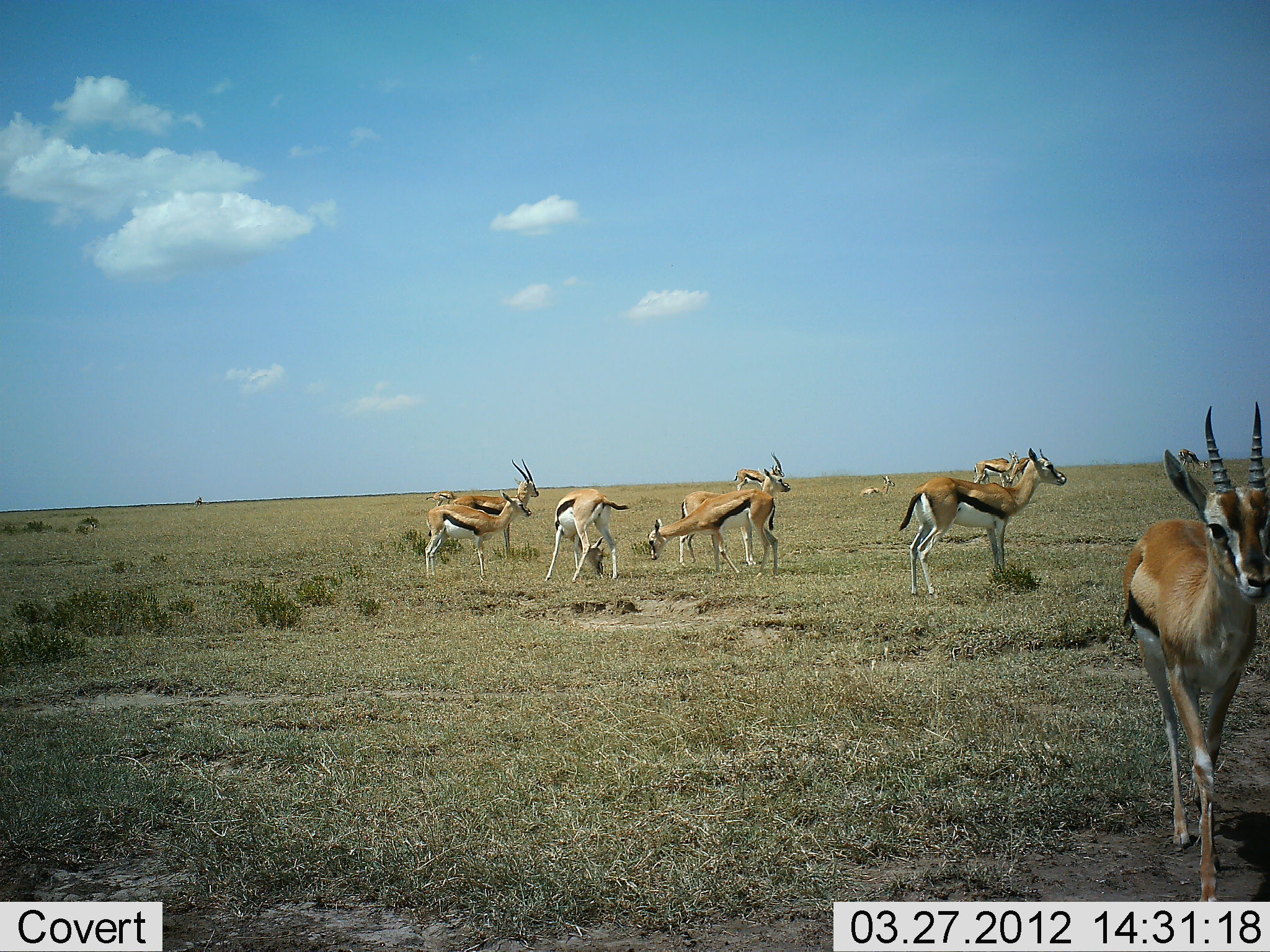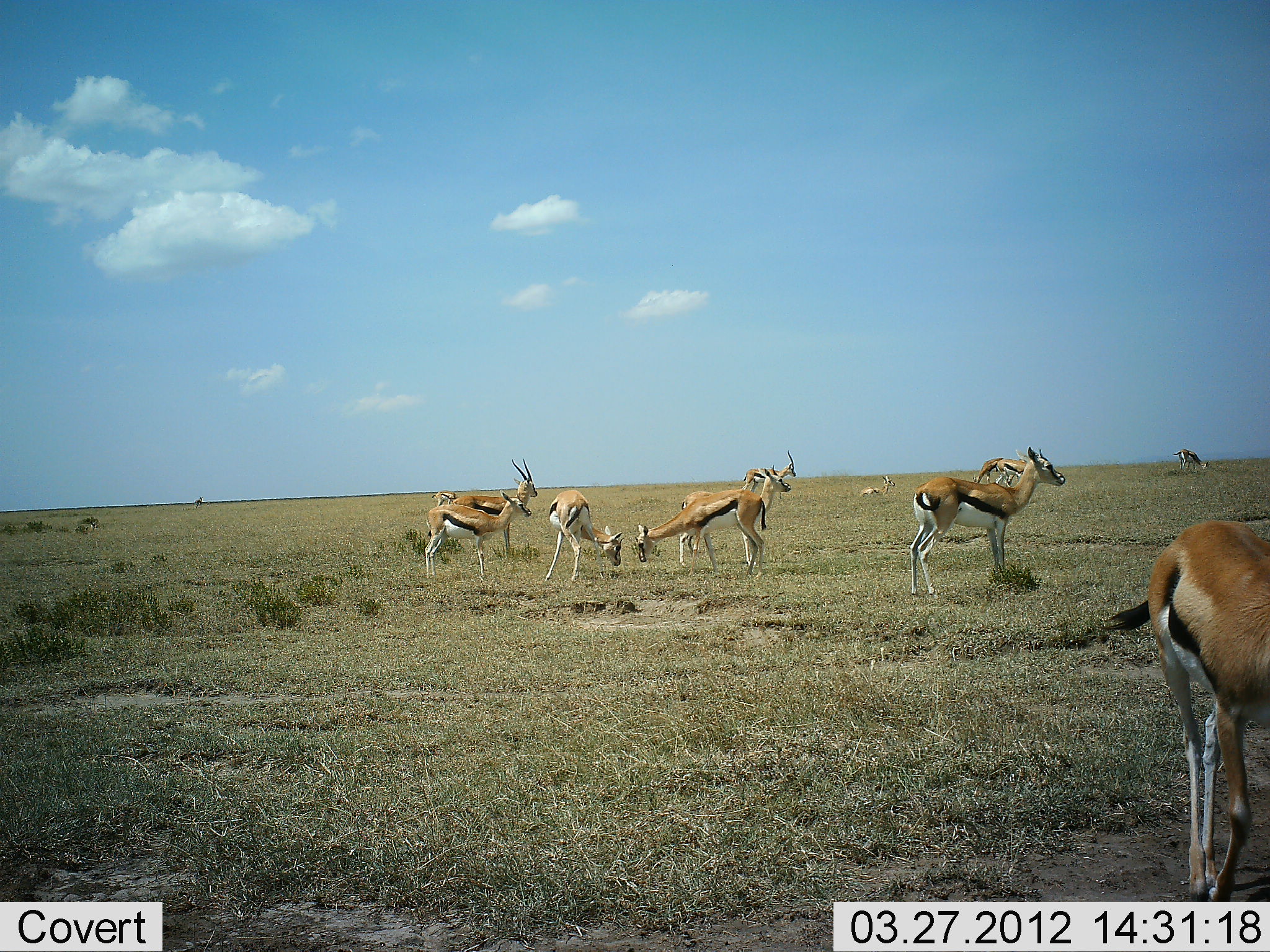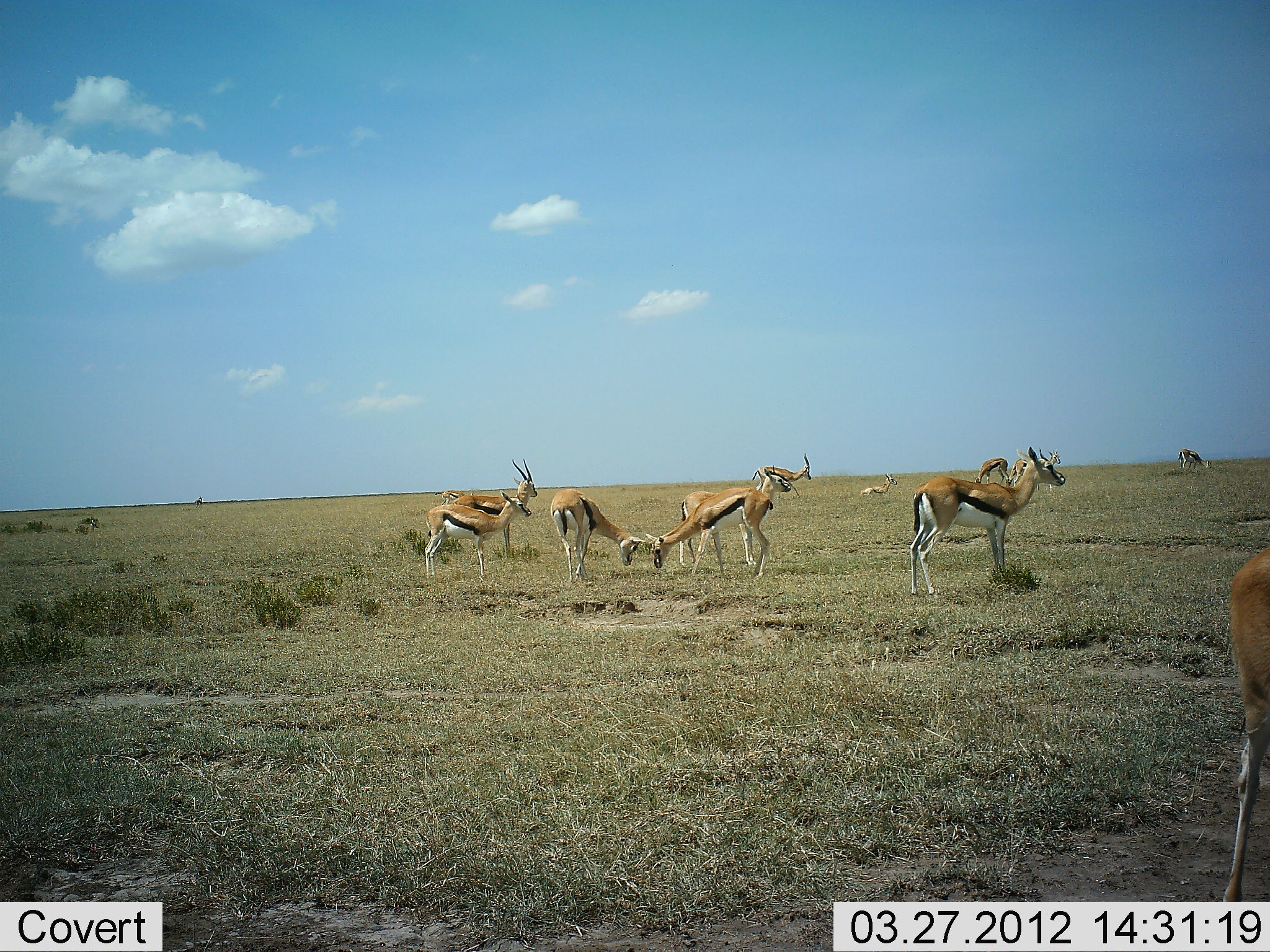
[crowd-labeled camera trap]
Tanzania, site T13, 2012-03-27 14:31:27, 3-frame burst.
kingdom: Animalia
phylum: Chordata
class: Mammalia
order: Artiodactyla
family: Bovidae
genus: Eudorcas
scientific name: Eudorcas thomsonii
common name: thomson's gazelle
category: gazellethomsons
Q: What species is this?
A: Gazellethomsons (thomson's gazelle) (Eudorcas thomsonii).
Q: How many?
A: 11-50.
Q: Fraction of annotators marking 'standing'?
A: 75%.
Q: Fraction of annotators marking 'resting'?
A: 40%.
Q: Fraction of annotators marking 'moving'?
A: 40%.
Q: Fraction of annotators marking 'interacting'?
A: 45%.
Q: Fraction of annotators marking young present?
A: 5%.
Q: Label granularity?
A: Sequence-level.